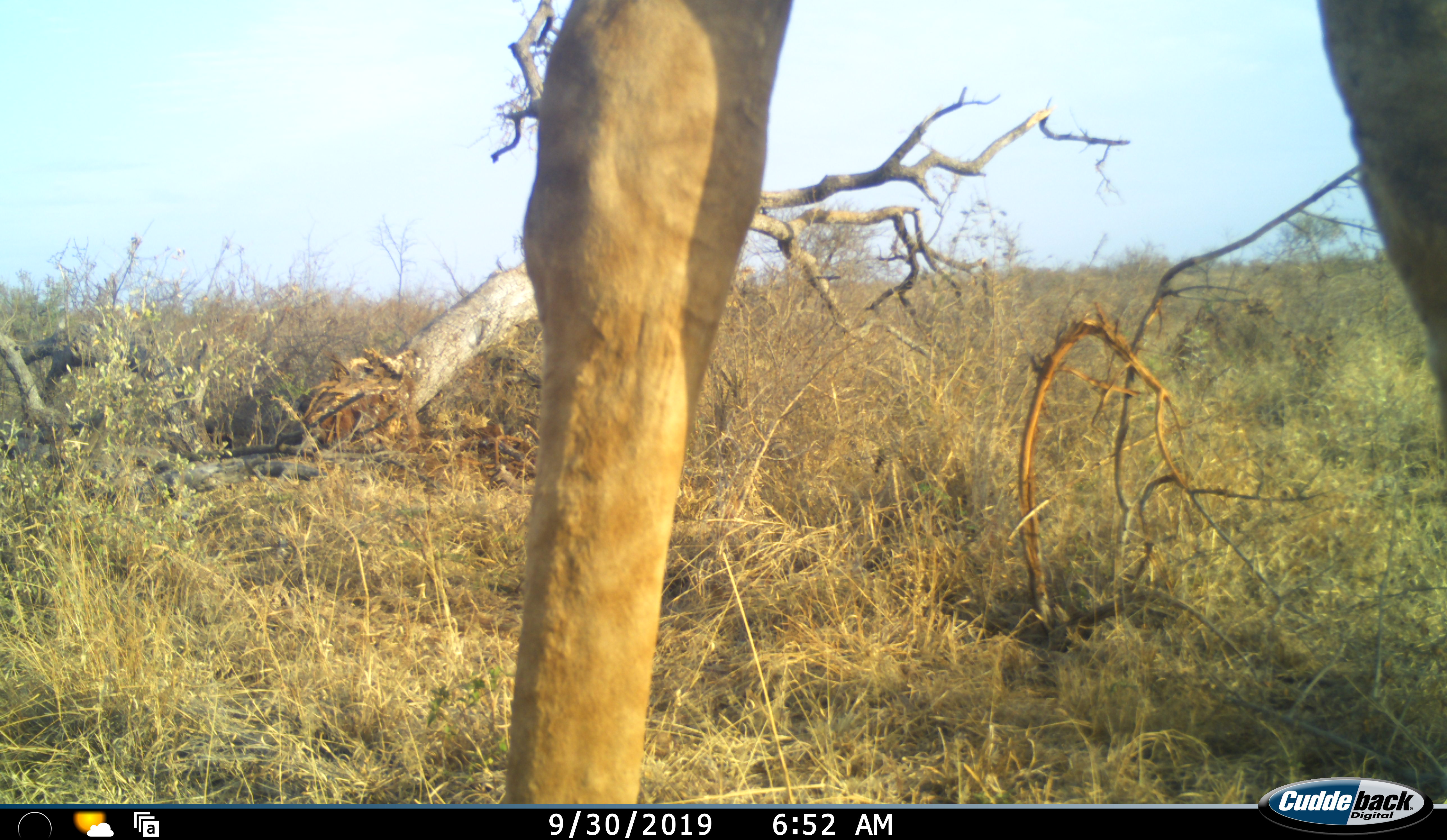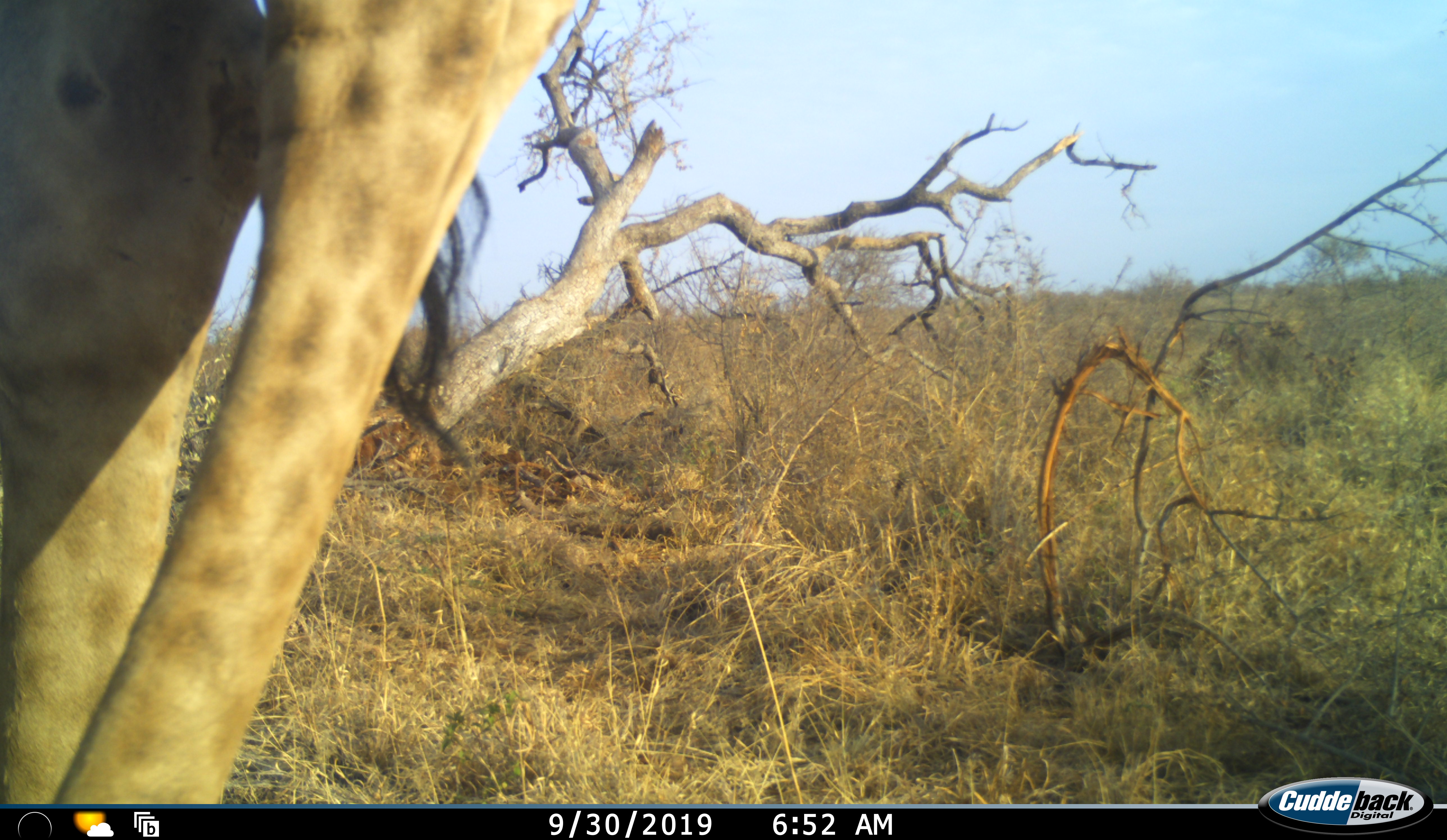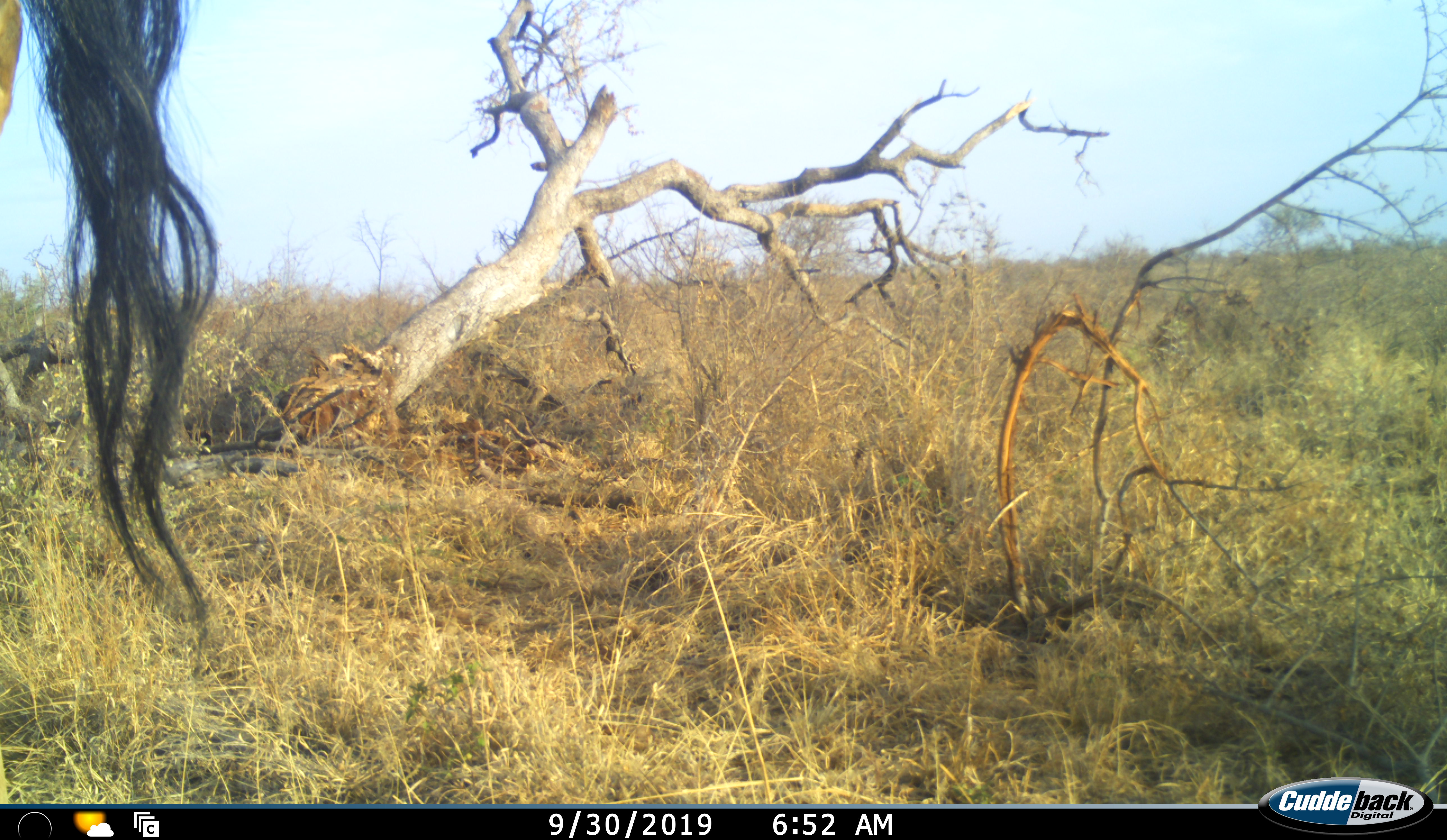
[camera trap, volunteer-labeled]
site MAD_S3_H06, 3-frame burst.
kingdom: Animalia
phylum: Chordata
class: Mammalia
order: Artiodactyla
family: Giraffidae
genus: Giraffa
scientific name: Giraffa camelopardalis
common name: giraffe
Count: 1.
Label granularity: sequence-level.